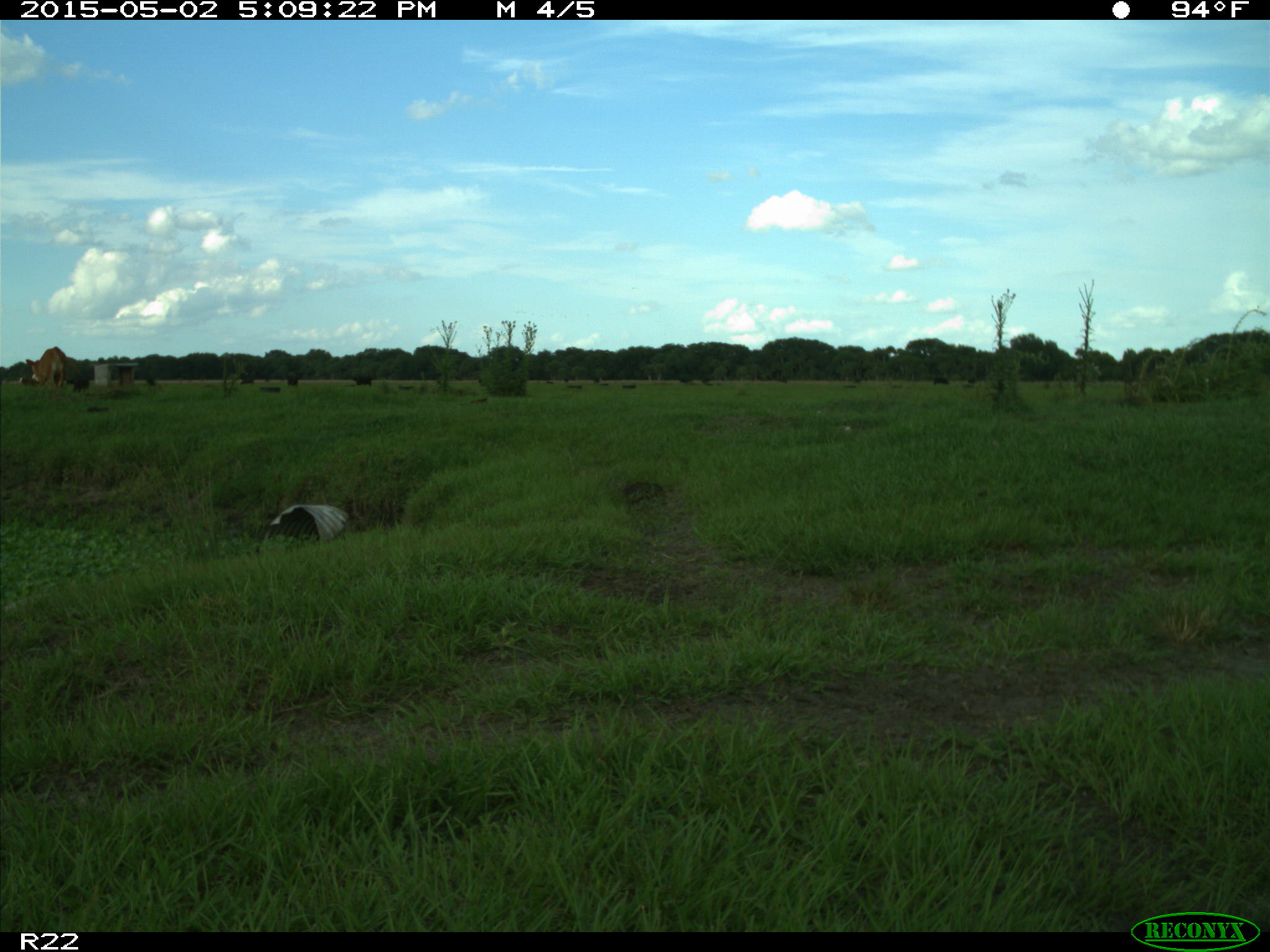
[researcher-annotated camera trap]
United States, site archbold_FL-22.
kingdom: Animalia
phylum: Chordata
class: Mammalia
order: Artiodactyla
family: Bovidae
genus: Bos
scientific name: Bos taurus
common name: domestic cow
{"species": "Bos taurus (domestic cow)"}